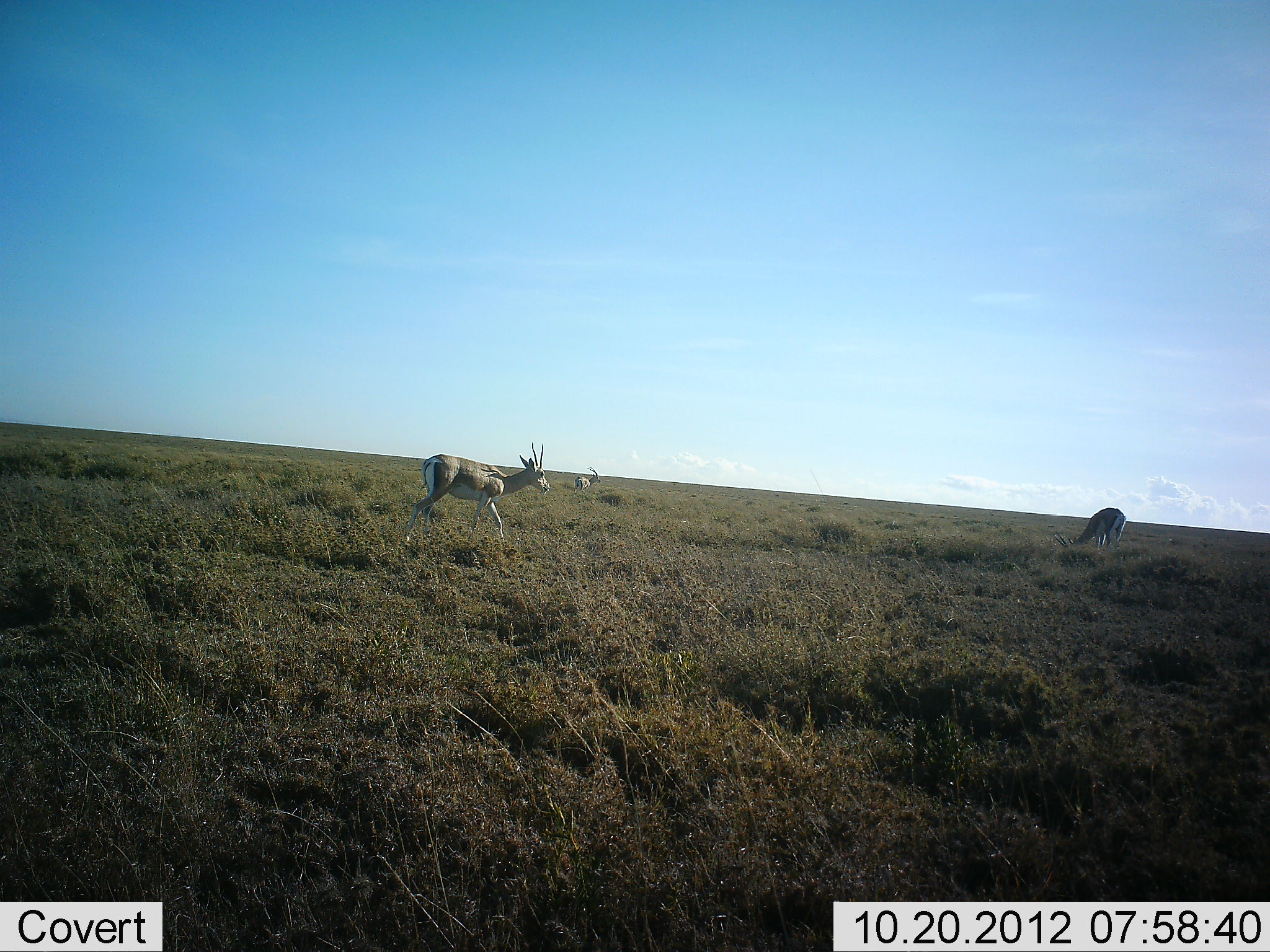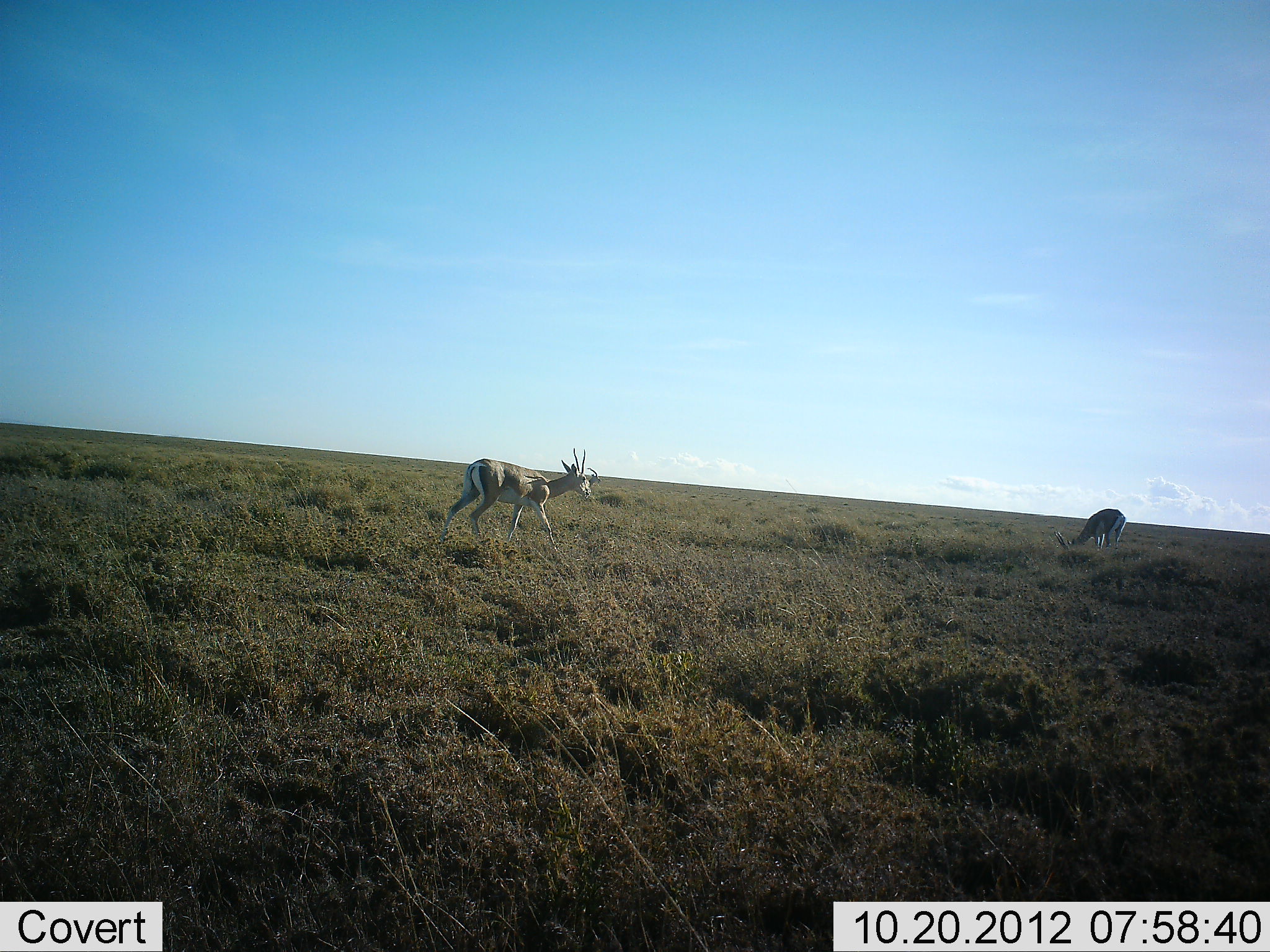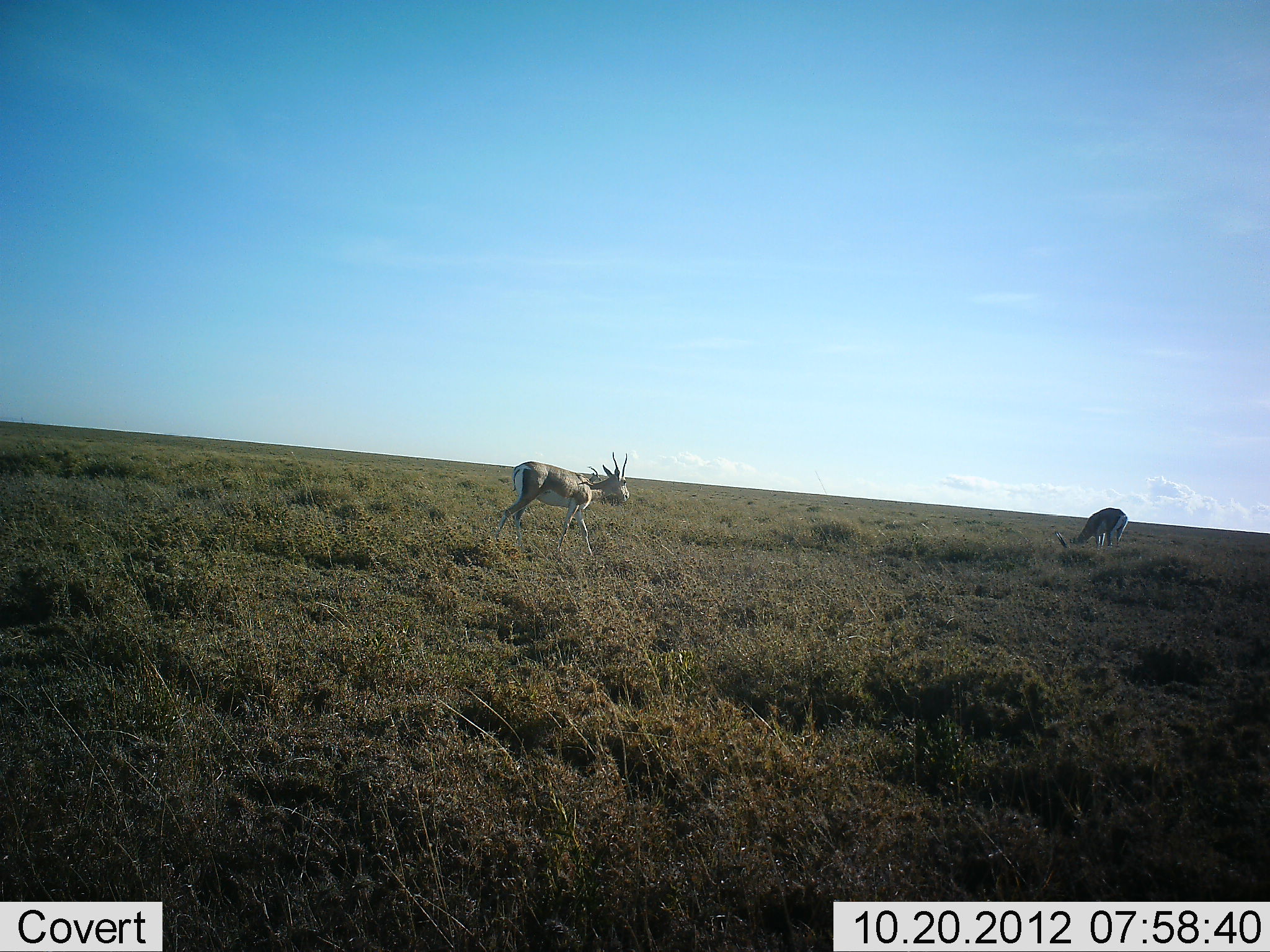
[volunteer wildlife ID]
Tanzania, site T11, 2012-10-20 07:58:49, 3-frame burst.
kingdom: Animalia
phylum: Chordata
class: Mammalia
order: Artiodactyla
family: Bovidae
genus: Nanger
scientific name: Nanger granti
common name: grant's gazelle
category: gazellegrants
Gazellegrants (grant's gazelle) (Nanger granti), count 2. Behavior (volunteer vote fractions): standing 55%, resting 9%, moving 100%, interacting 0%. Young present (vote fraction): 0%. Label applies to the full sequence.